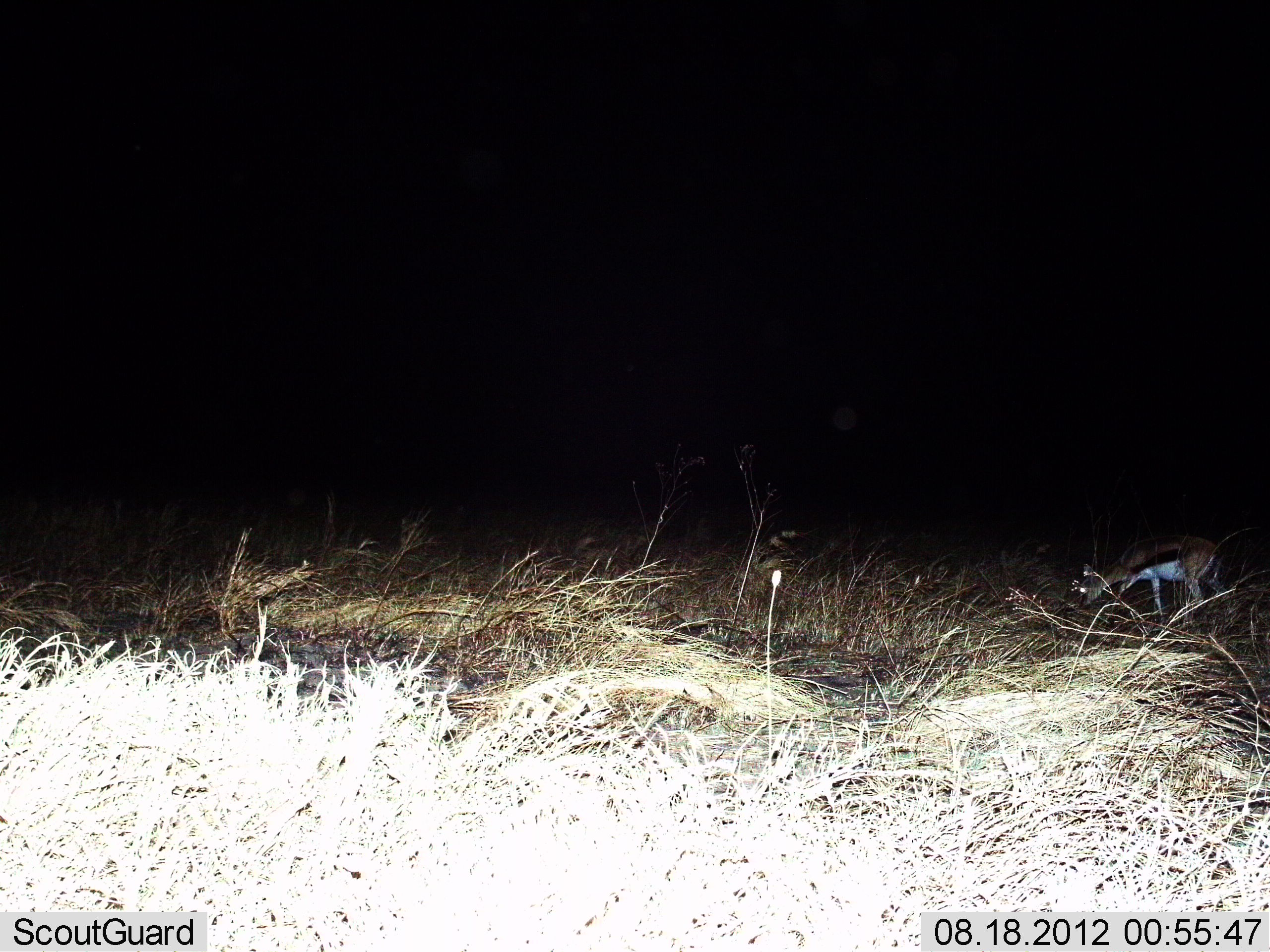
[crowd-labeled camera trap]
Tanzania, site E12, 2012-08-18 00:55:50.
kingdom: Animalia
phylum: Chordata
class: Mammalia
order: Artiodactyla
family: Bovidae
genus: Eudorcas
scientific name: Eudorcas thomsonii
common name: thomson's gazelle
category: gazellethomsons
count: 1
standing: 20%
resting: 10%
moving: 0%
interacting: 0%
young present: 0%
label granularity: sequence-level